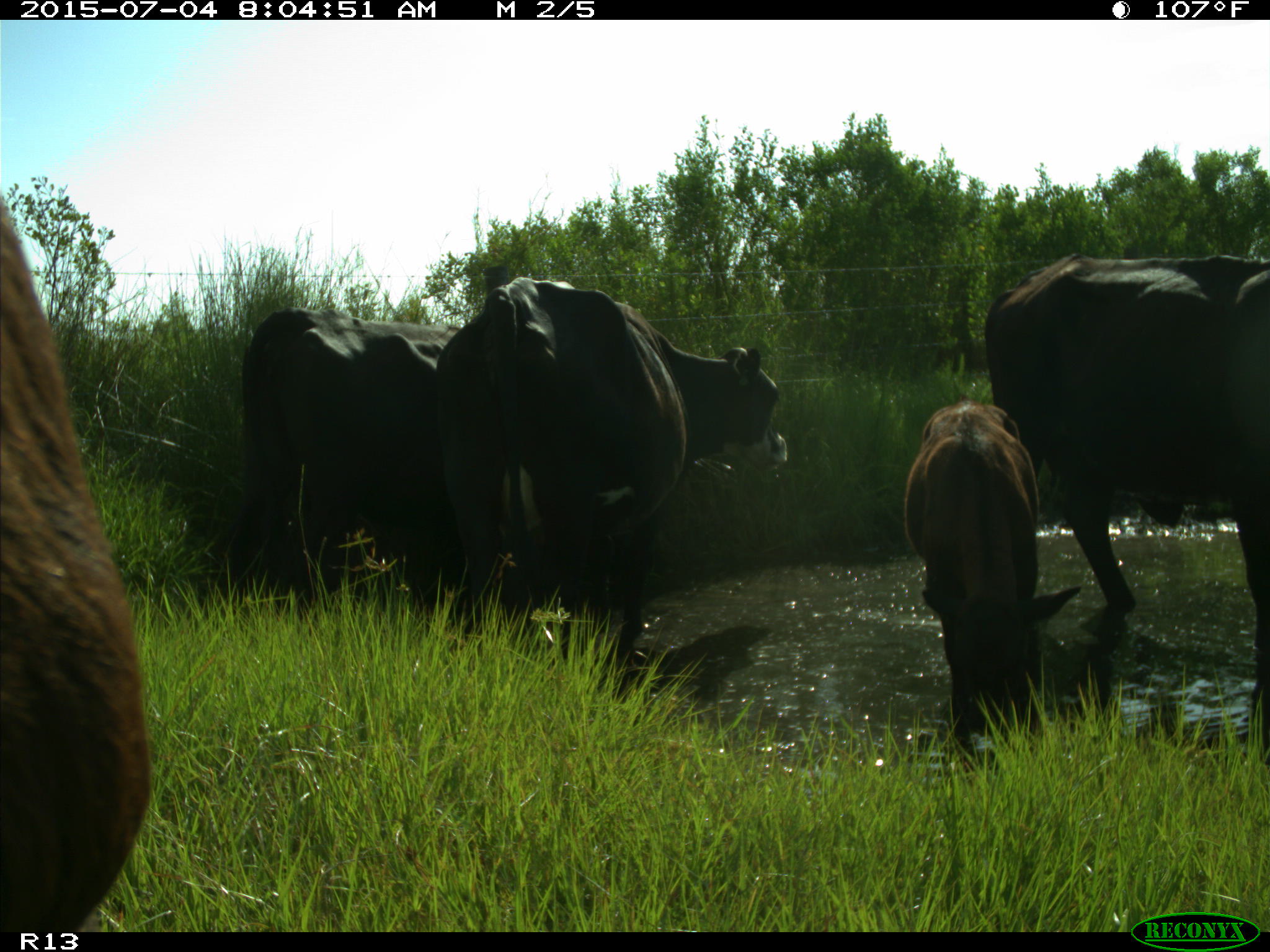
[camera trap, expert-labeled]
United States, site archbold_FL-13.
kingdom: Animalia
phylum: Chordata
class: Mammalia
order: Artiodactyla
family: Bovidae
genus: Bos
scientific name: Bos taurus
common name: domestic cow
Bos taurus (domestic cow).